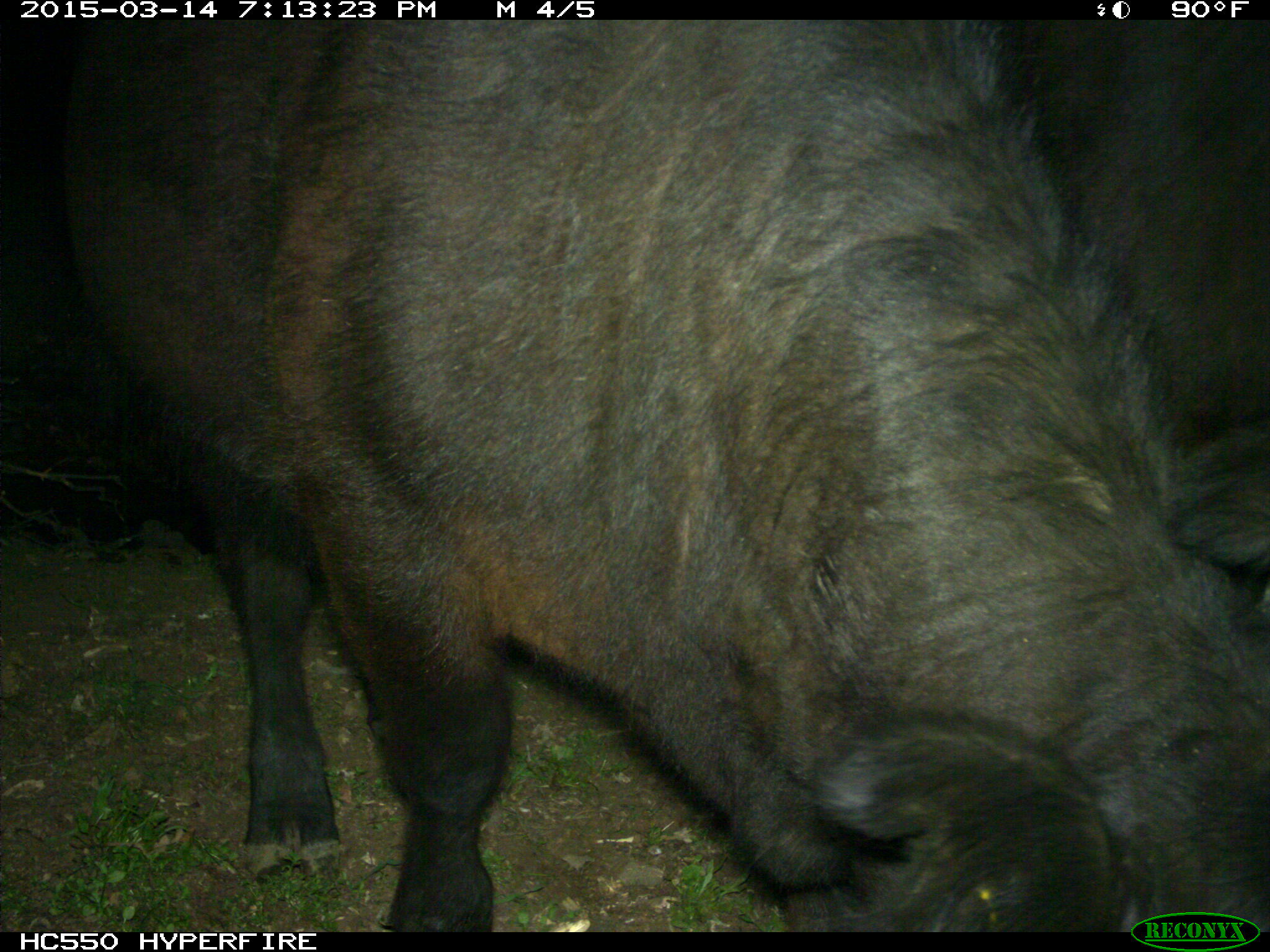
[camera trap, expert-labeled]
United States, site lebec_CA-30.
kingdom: Animalia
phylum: Chordata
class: Mammalia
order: Artiodactyla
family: Bovidae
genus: Bos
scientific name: Bos taurus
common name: domestic cow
Bos taurus (domestic cow).